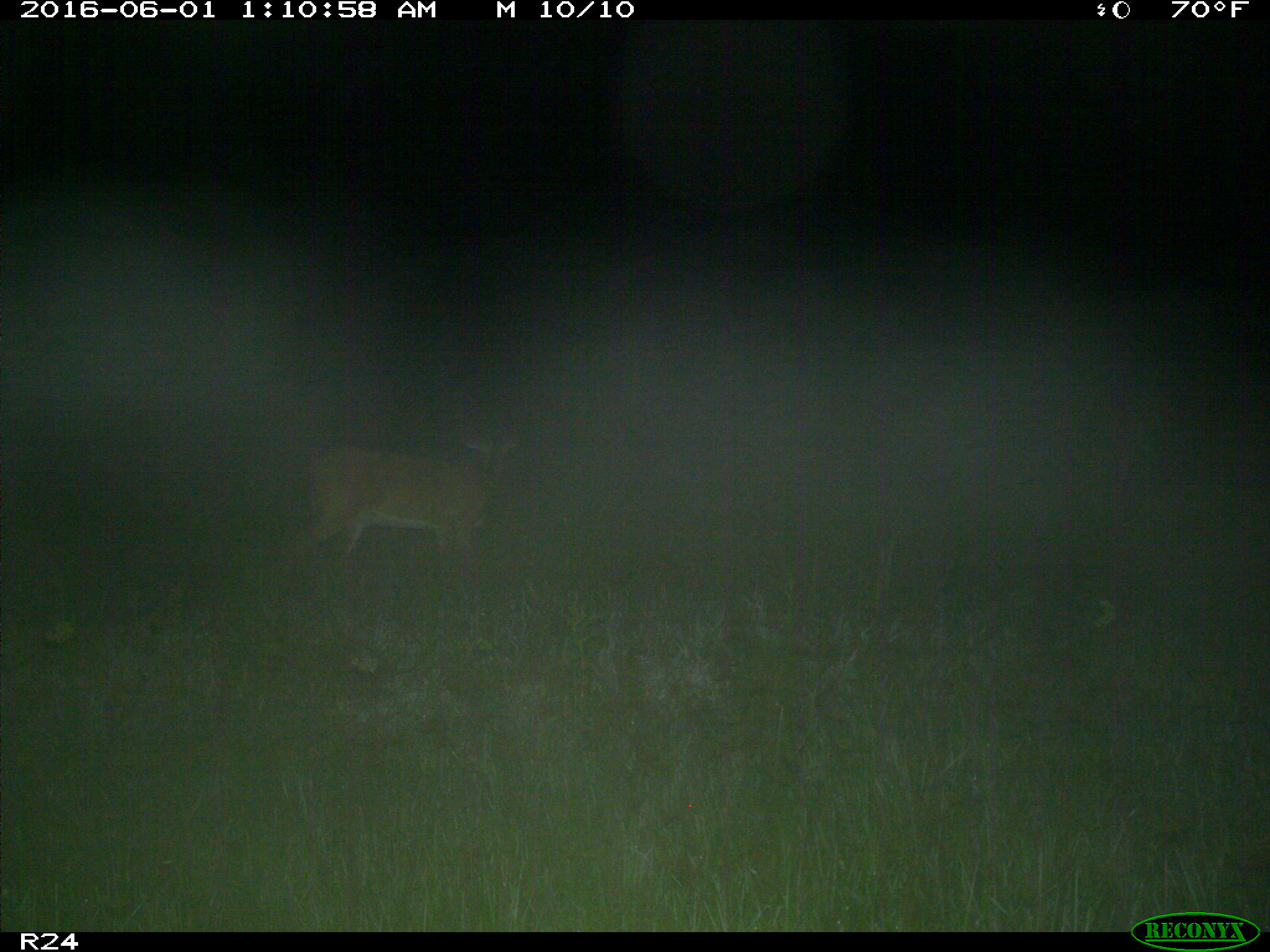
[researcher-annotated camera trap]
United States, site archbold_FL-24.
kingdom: Animalia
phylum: Chordata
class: Mammalia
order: Artiodactyla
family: Cervidae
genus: Odocoileus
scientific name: Odocoileus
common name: deer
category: unidentified deer